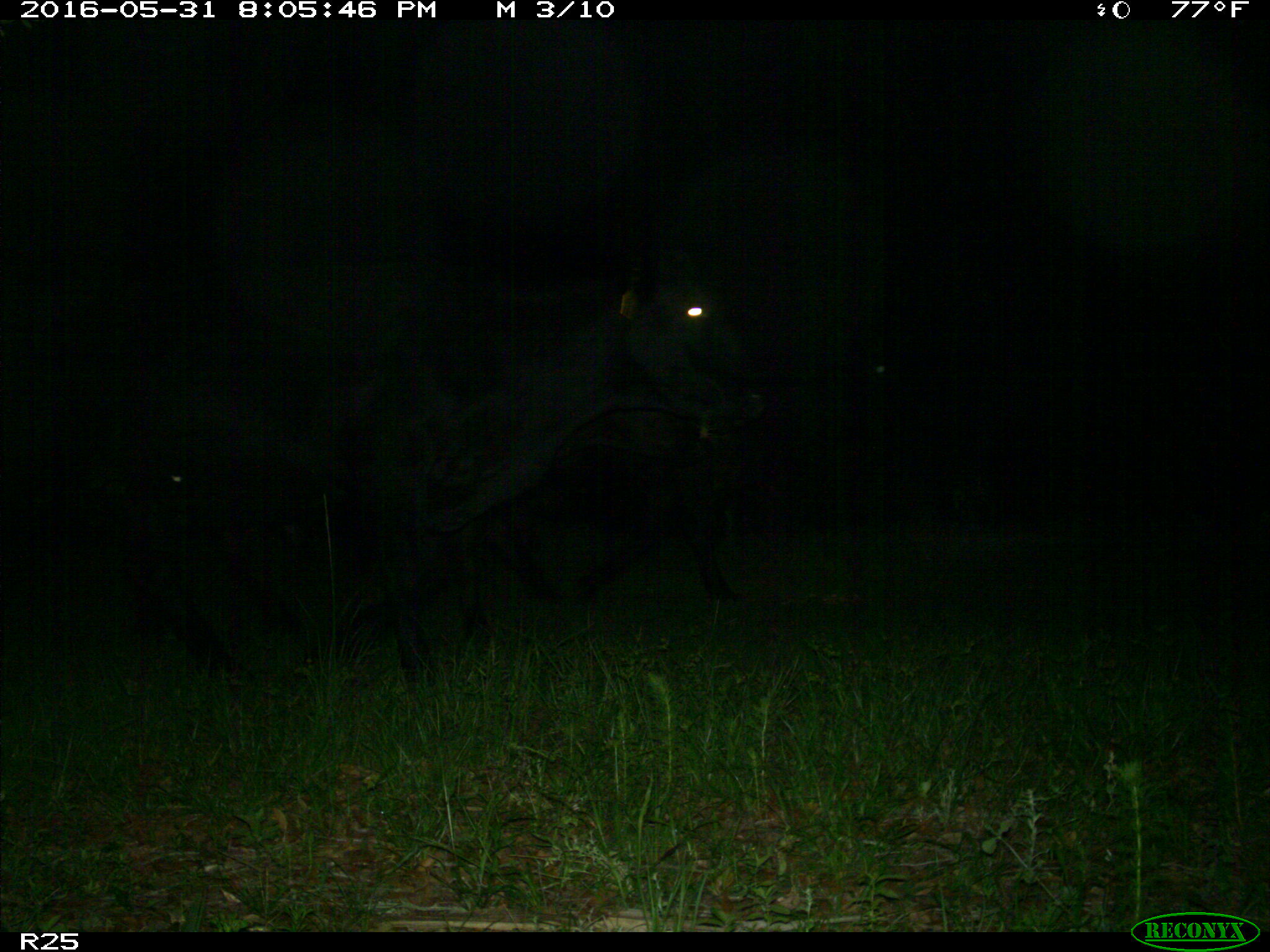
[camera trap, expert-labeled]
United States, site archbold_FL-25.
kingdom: Animalia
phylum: Chordata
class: Mammalia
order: Artiodactyla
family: Bovidae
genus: Bos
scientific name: Bos taurus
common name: domestic cow